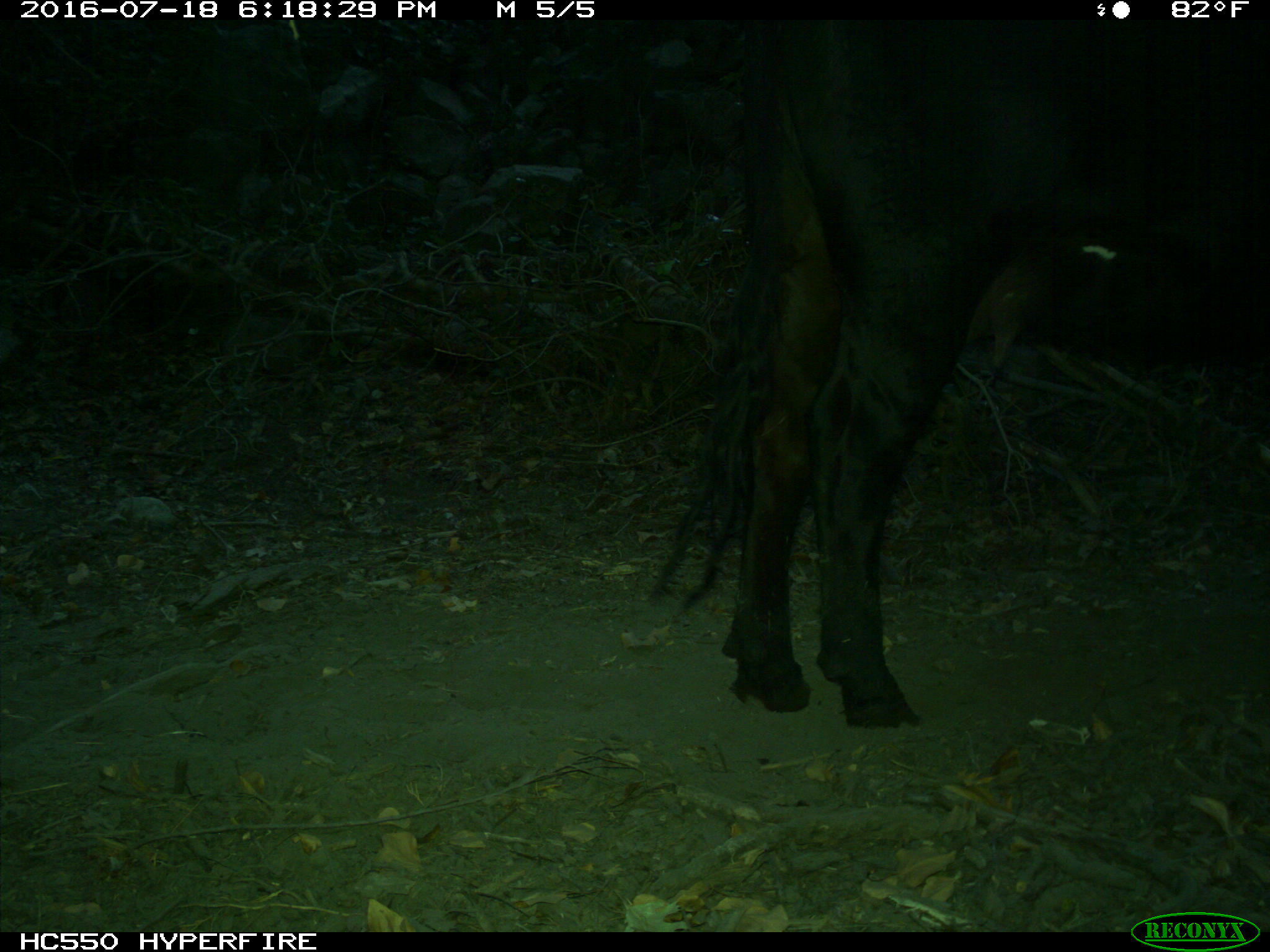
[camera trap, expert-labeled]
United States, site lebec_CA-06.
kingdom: Animalia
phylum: Chordata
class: Mammalia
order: Artiodactyla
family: Bovidae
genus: Bos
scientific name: Bos taurus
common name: domestic cow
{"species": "Bos taurus (domestic cow)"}